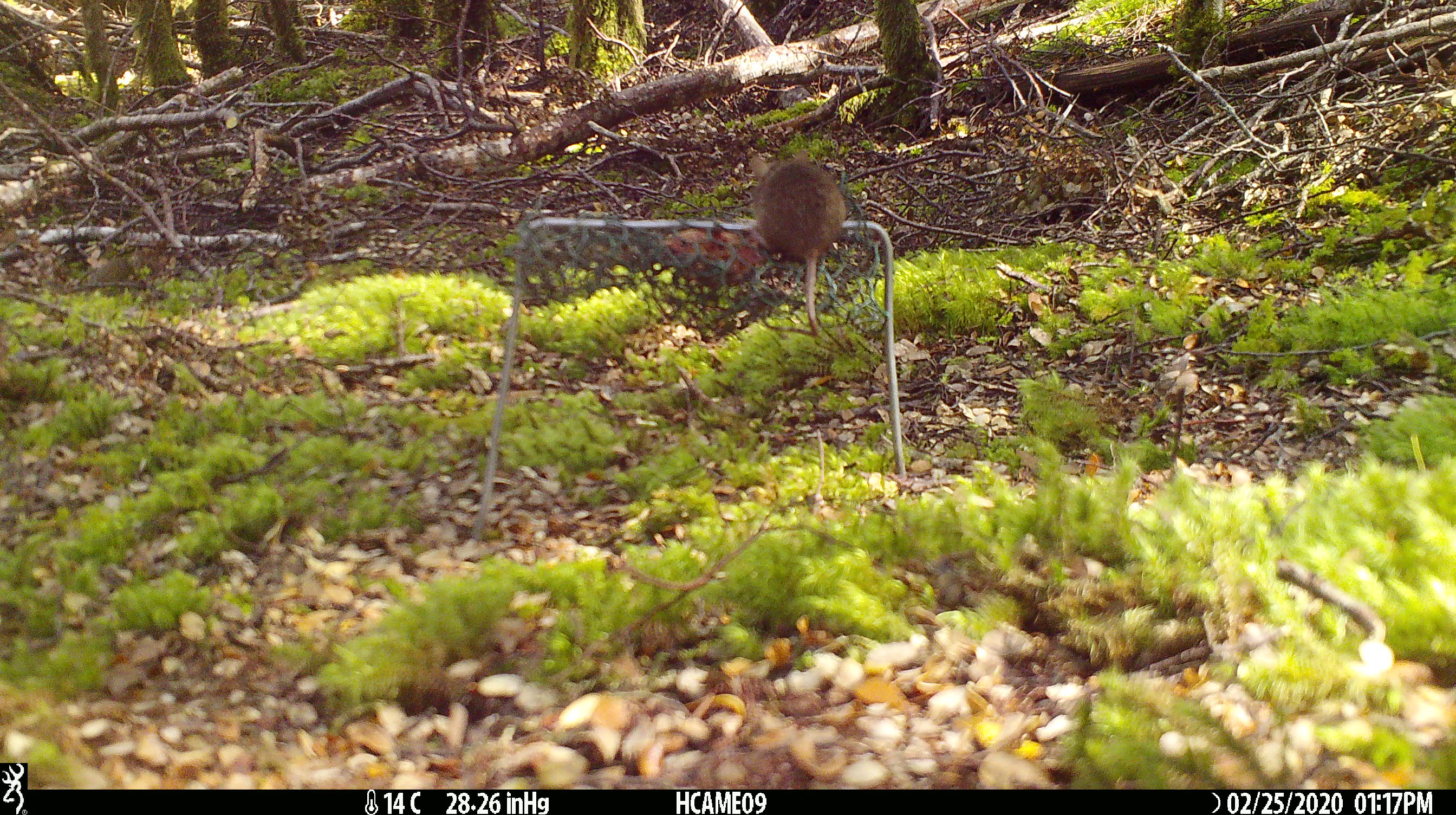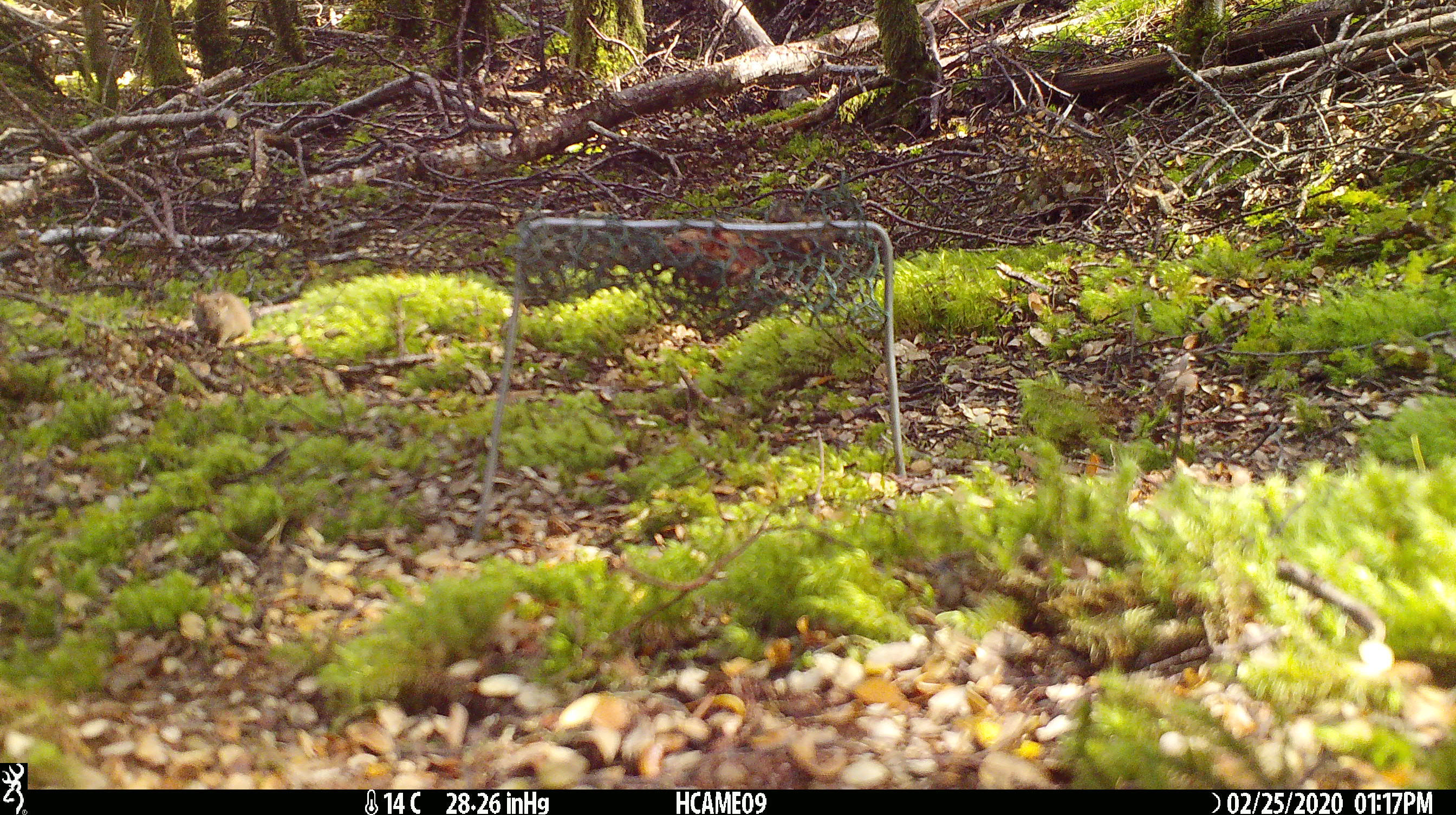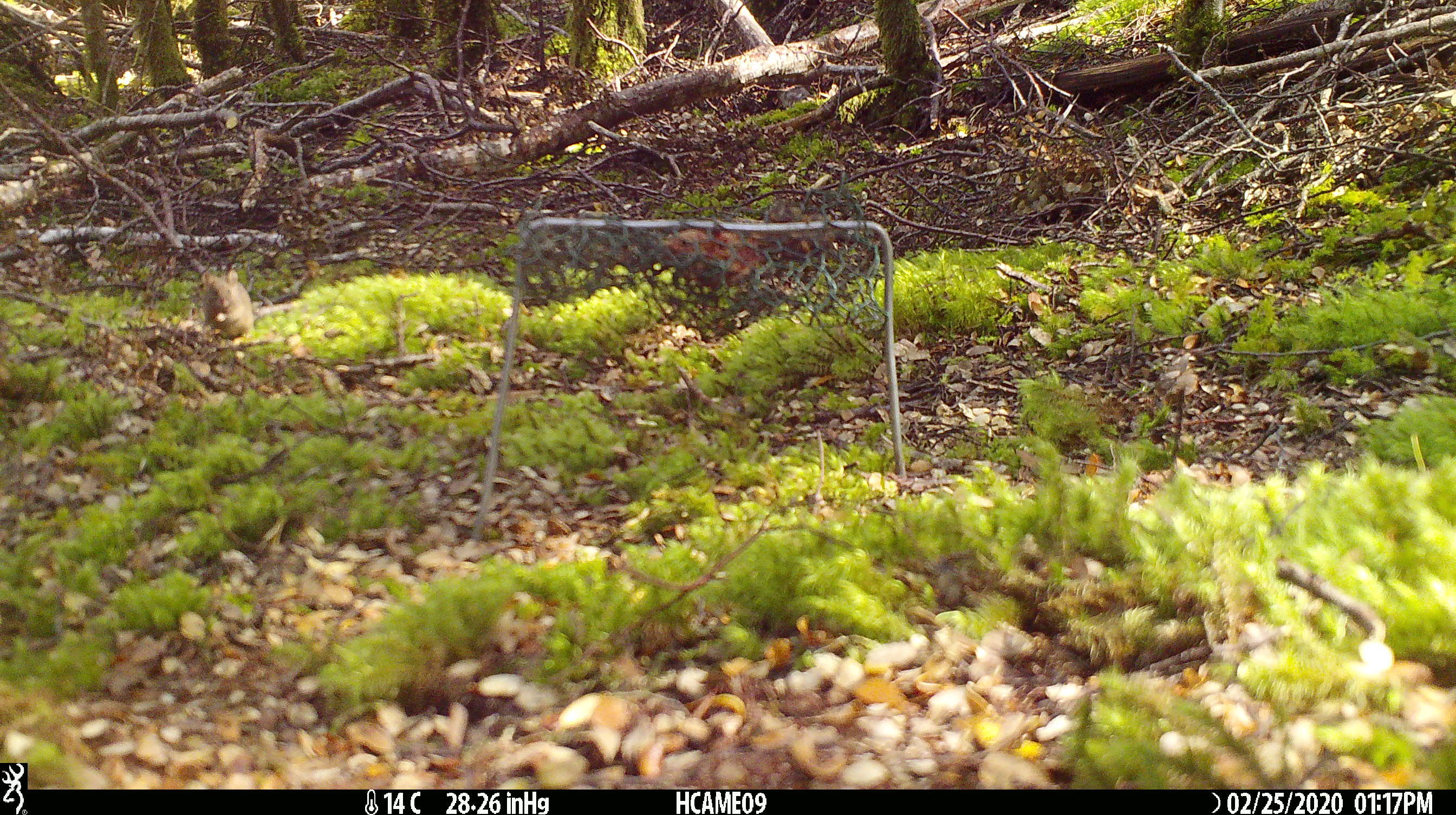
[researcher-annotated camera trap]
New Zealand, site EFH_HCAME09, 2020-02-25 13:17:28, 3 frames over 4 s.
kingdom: Animalia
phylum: Chordata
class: Mammalia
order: Rodentia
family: Muridae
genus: Mus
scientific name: Mus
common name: mouse